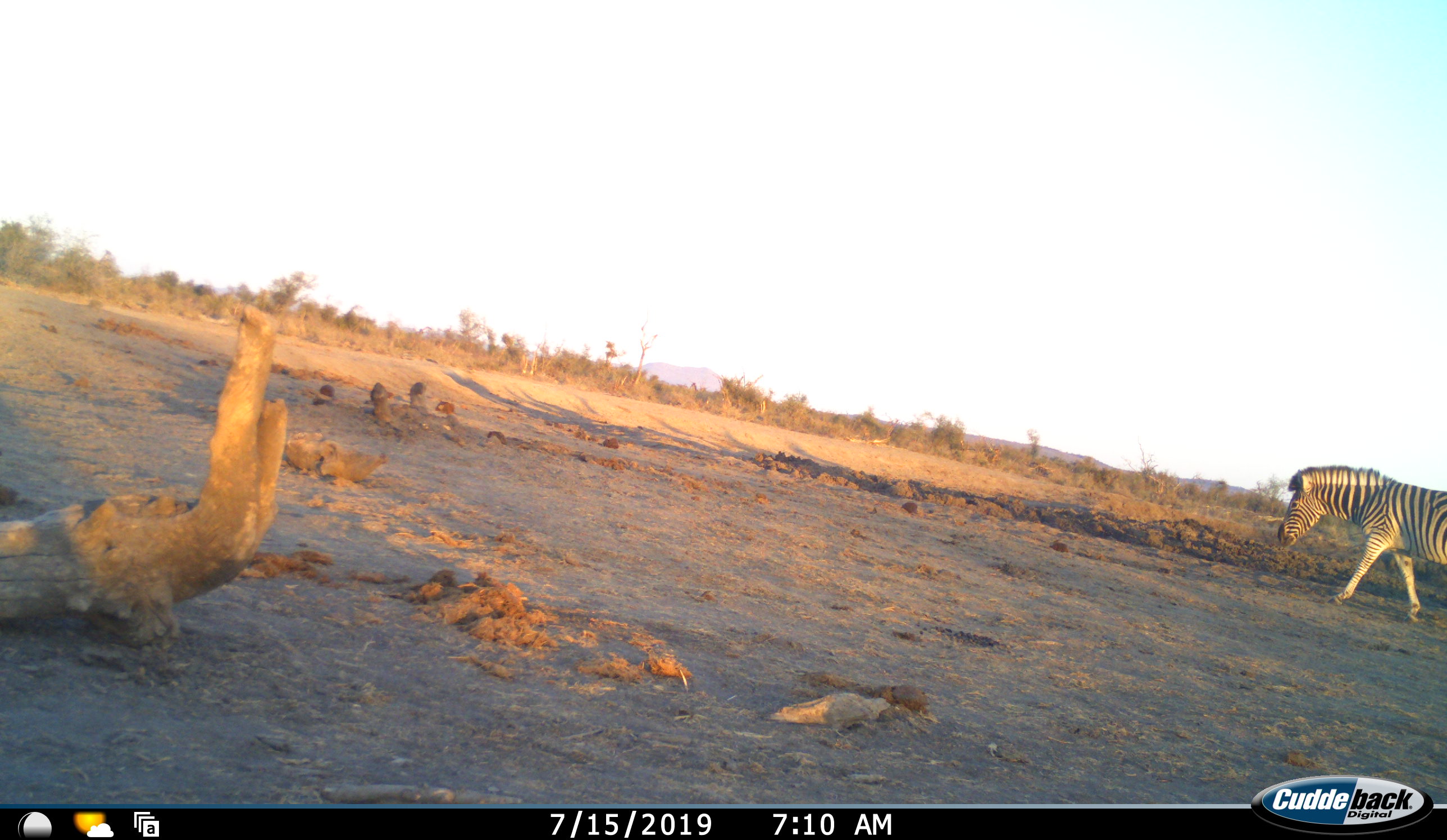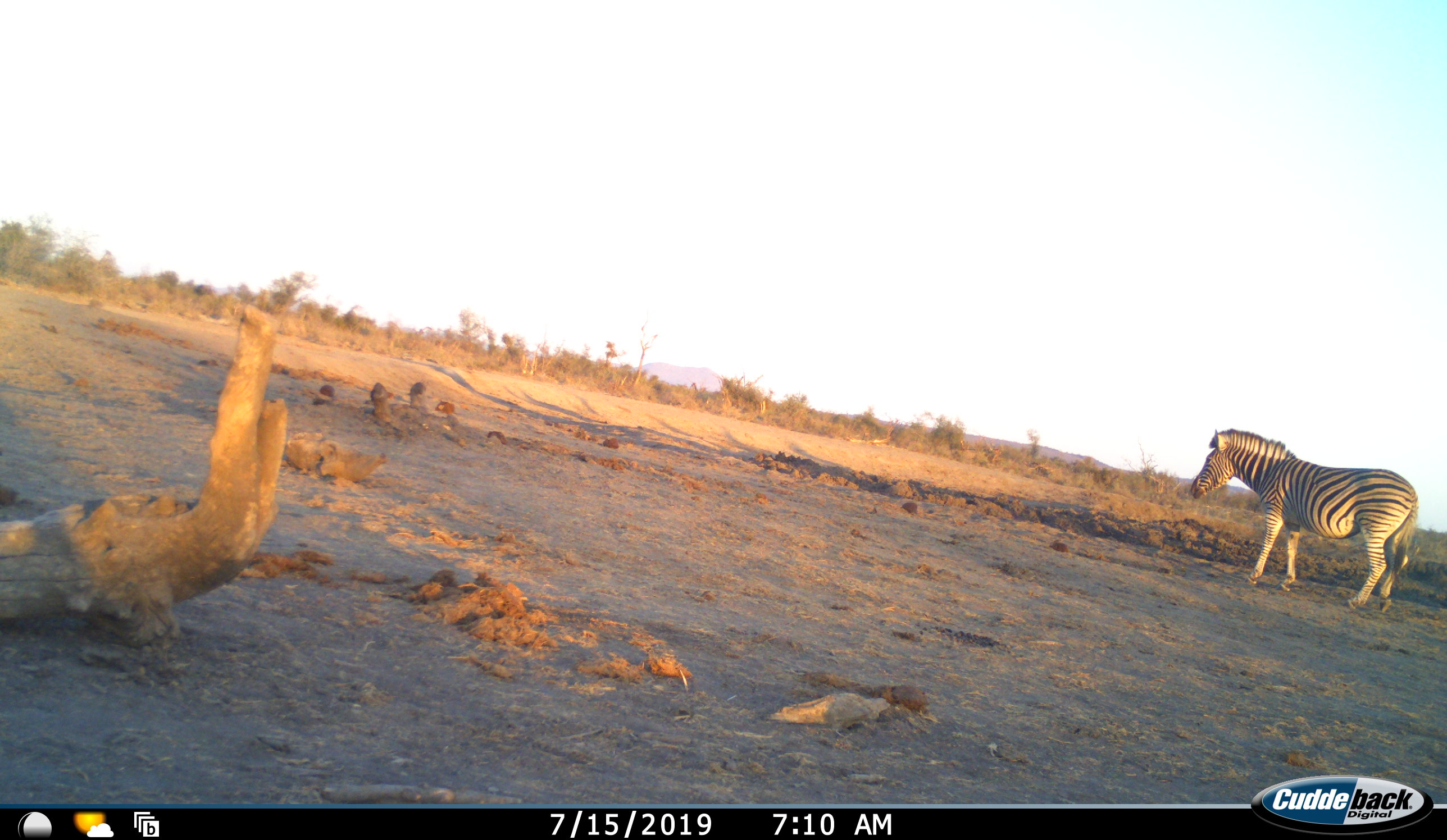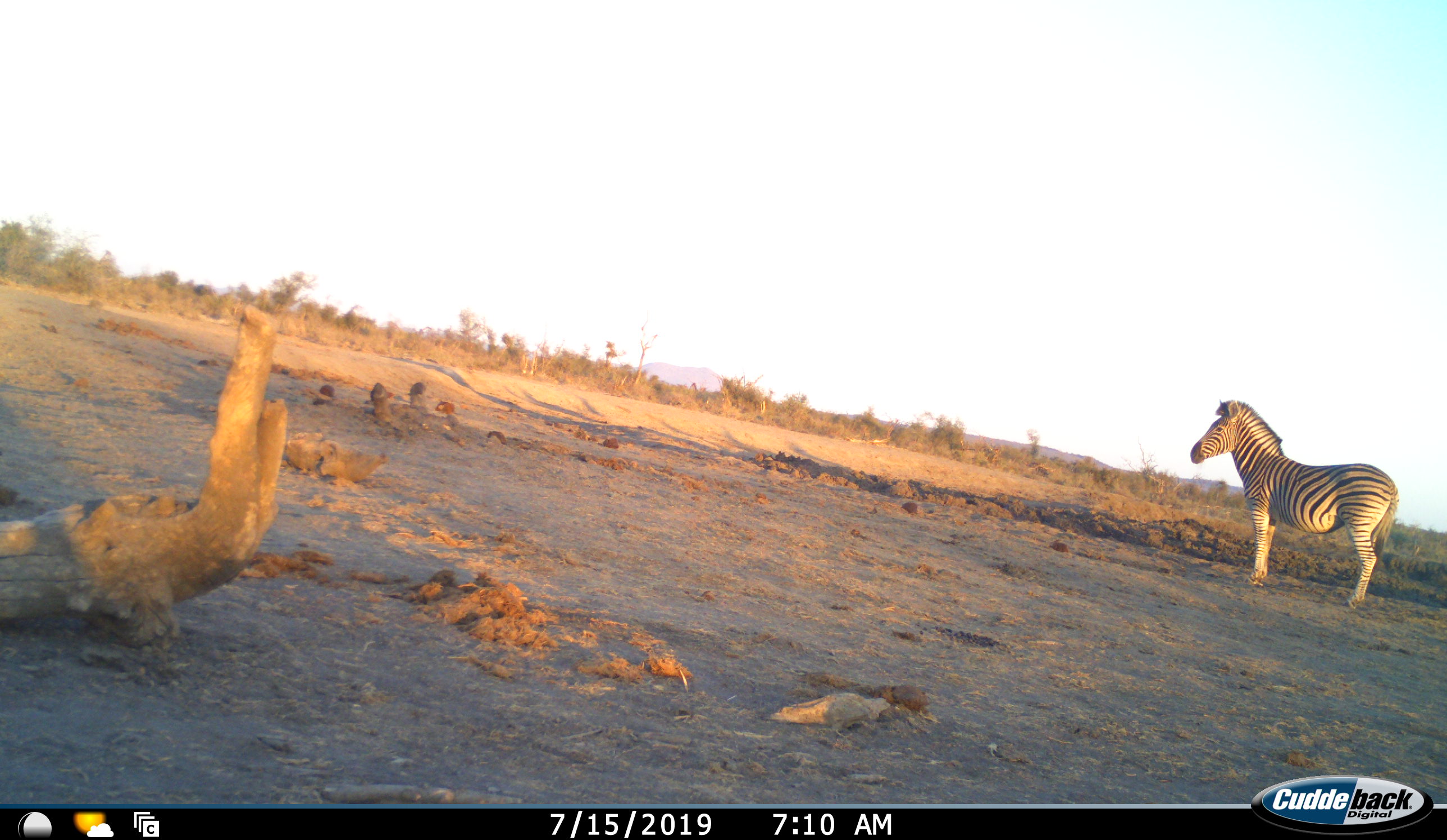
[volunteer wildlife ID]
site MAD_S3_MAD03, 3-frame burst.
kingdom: Animalia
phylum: Chordata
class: Mammalia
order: Perissodactyla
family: Equidae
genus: Equus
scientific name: Equus quagga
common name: plains zebra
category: zebraplains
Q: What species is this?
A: Zebraplains (plains zebra) (Equus quagga).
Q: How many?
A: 1.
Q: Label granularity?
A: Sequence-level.